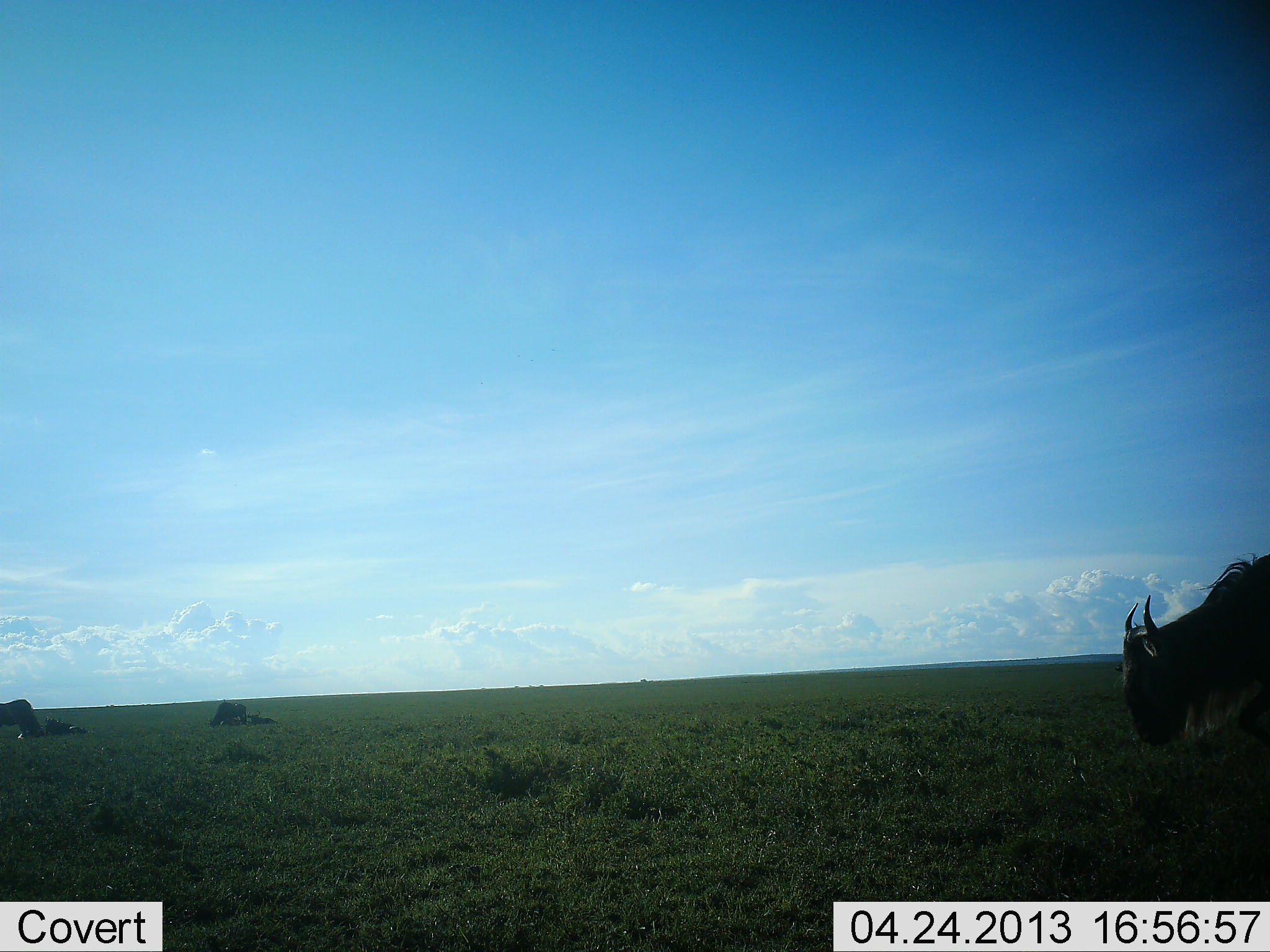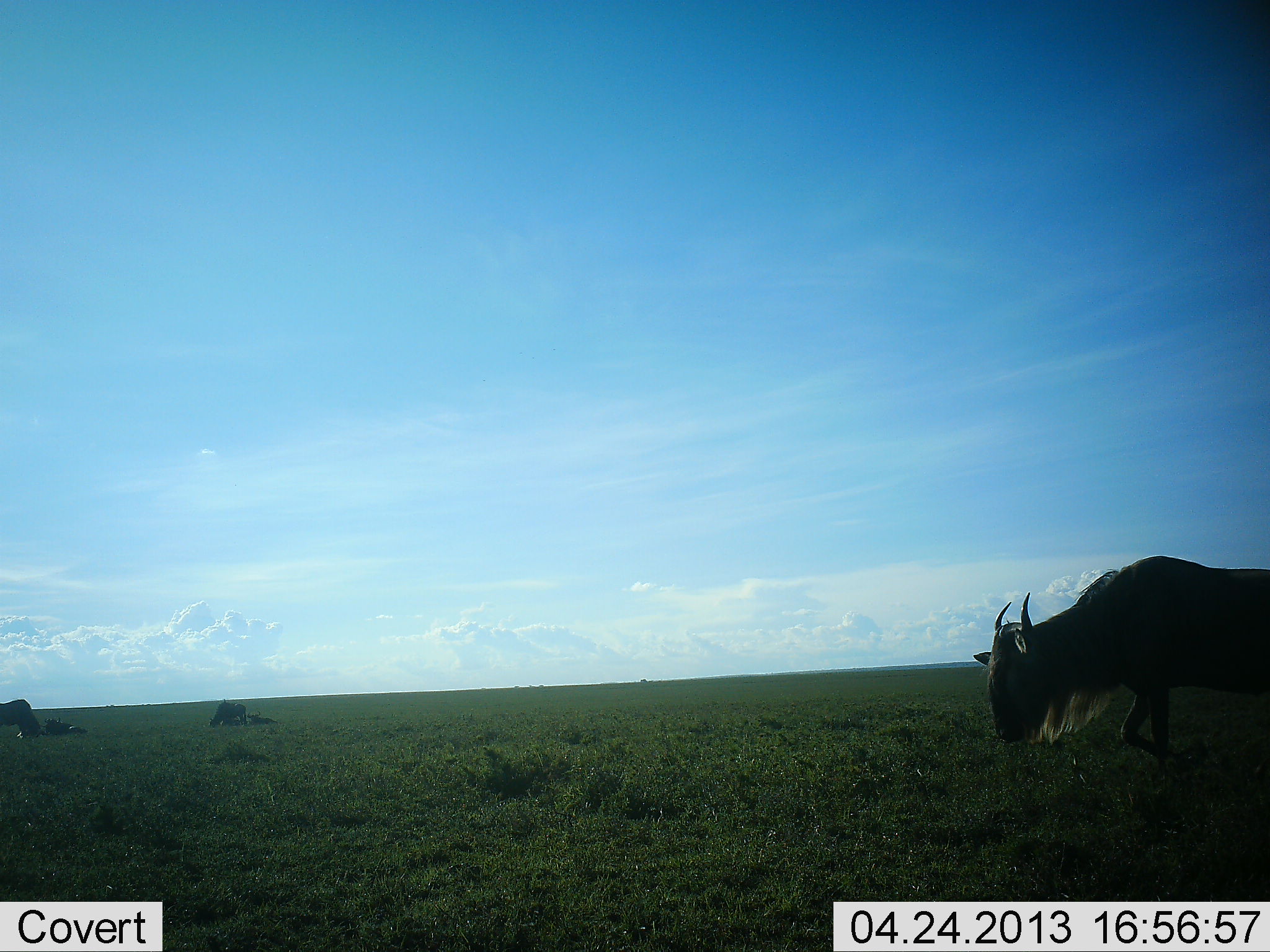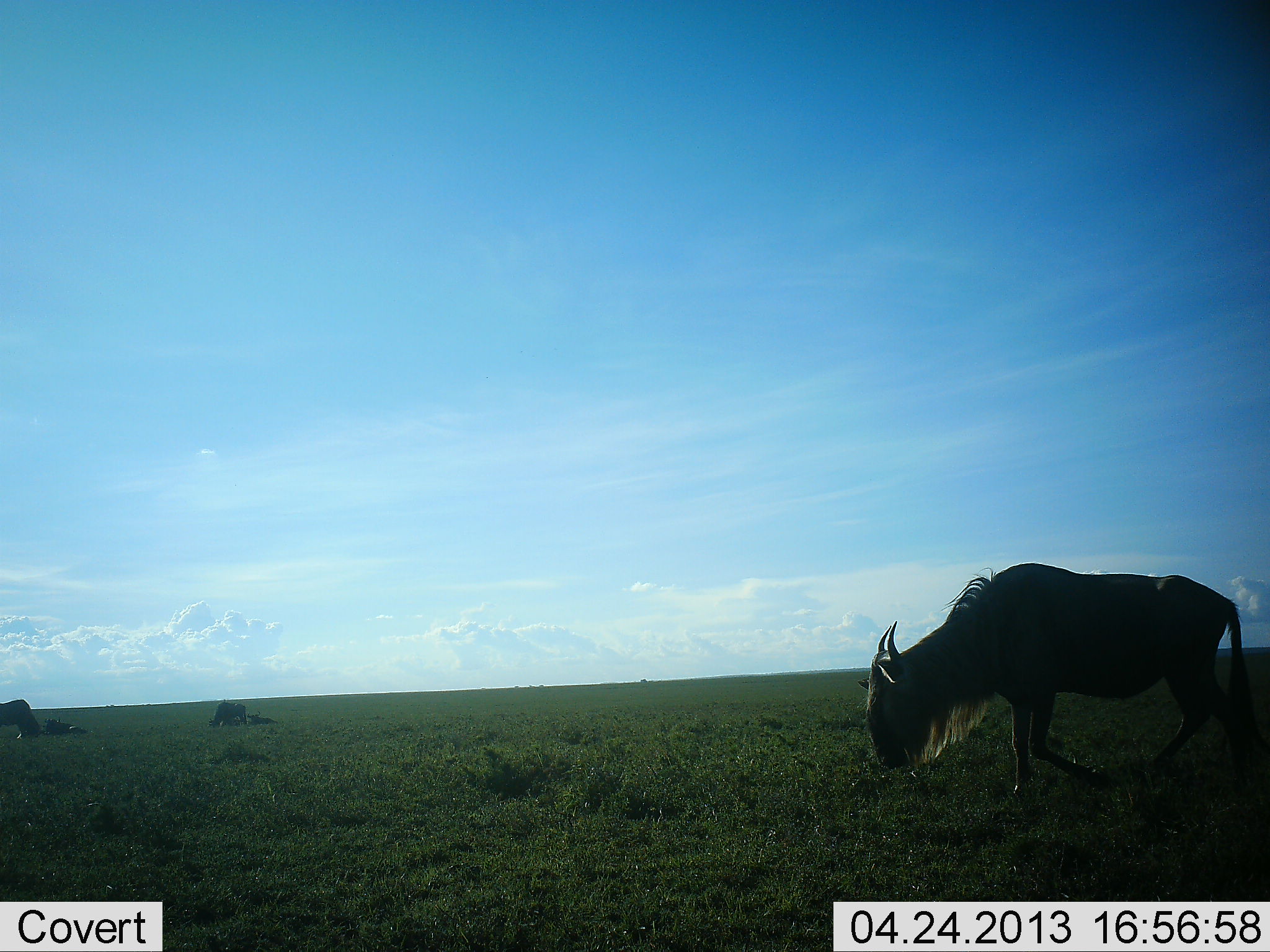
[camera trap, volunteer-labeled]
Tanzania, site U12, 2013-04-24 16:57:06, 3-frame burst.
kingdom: Animalia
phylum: Chordata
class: Mammalia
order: Artiodactyla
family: Bovidae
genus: Connochaetes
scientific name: Connochaetes taurinus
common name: blue wildebeest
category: wildebeest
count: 3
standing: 30%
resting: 40%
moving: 100%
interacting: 0%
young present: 10%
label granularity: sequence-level